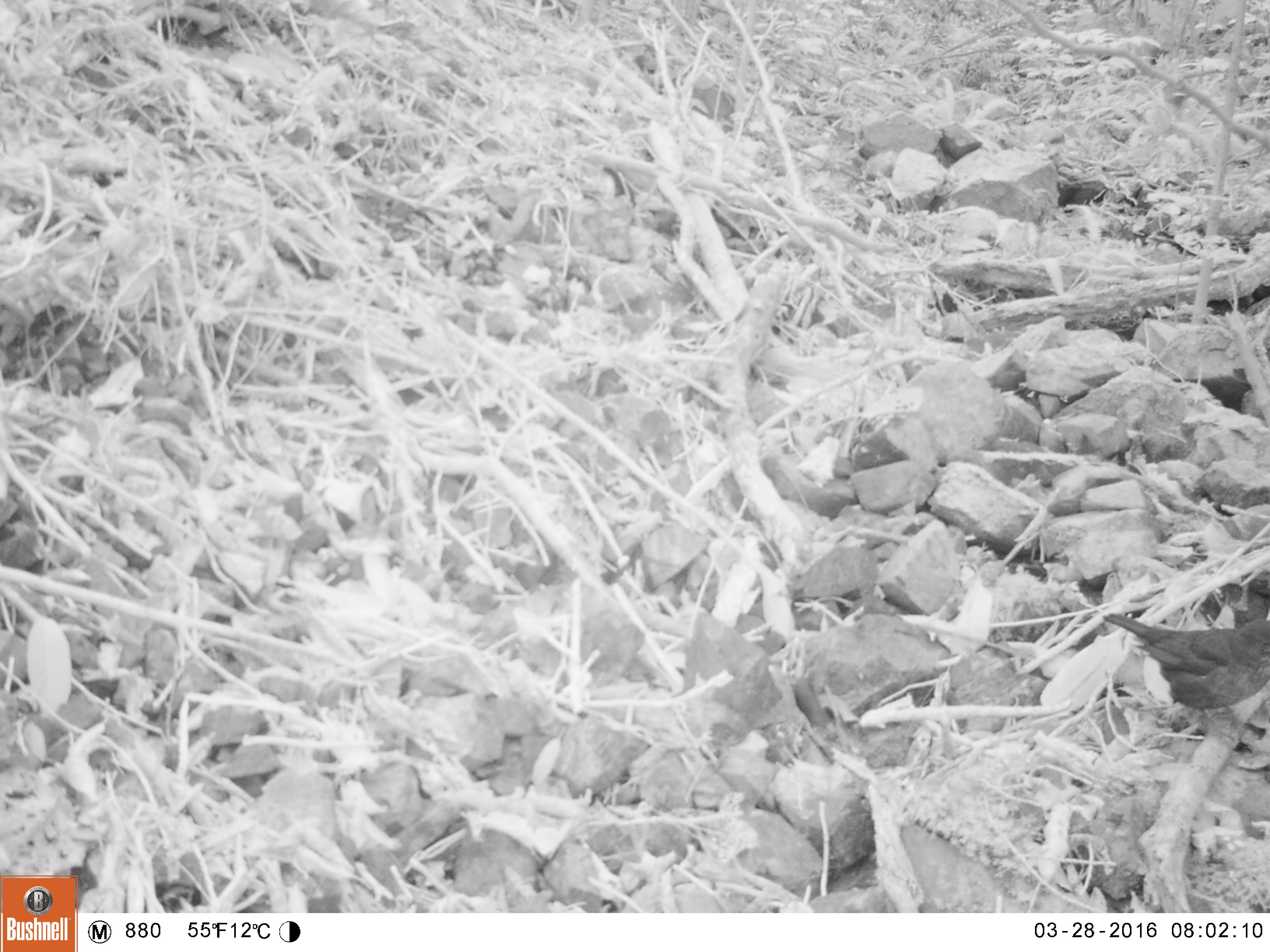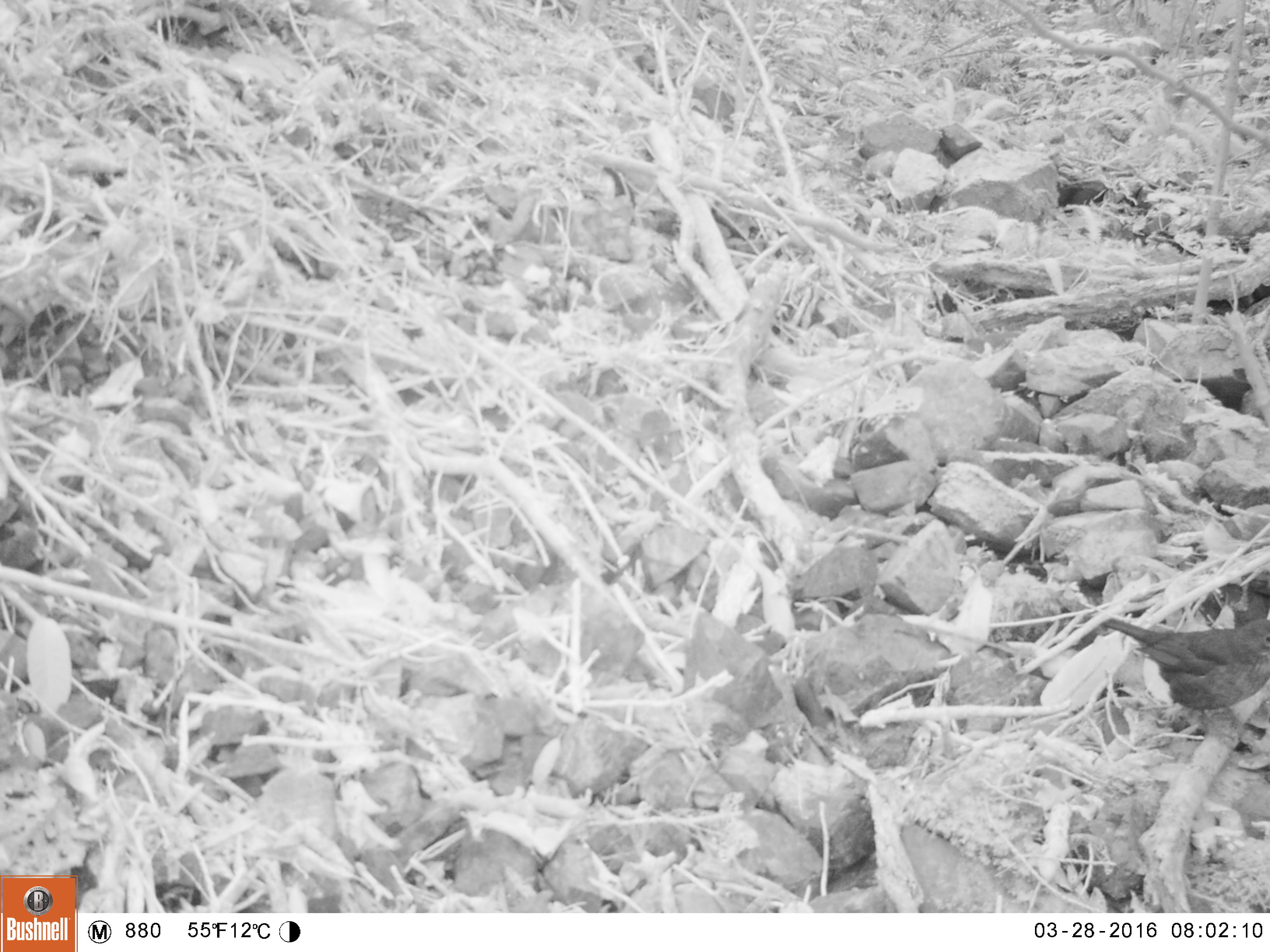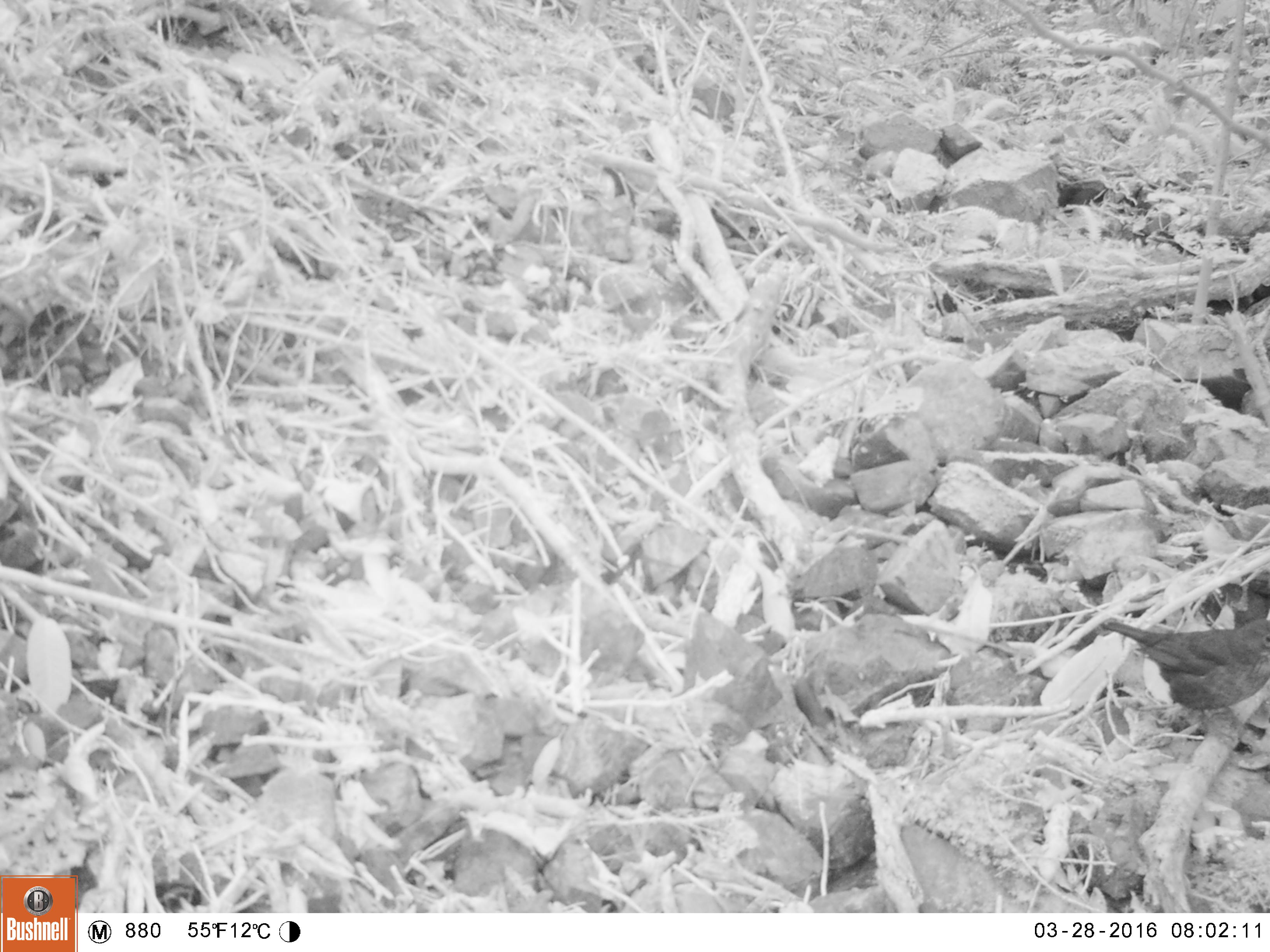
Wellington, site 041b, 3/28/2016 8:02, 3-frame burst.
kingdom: Animalia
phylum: Chordata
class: Aves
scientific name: Aves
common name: bird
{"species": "bird (Aves)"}